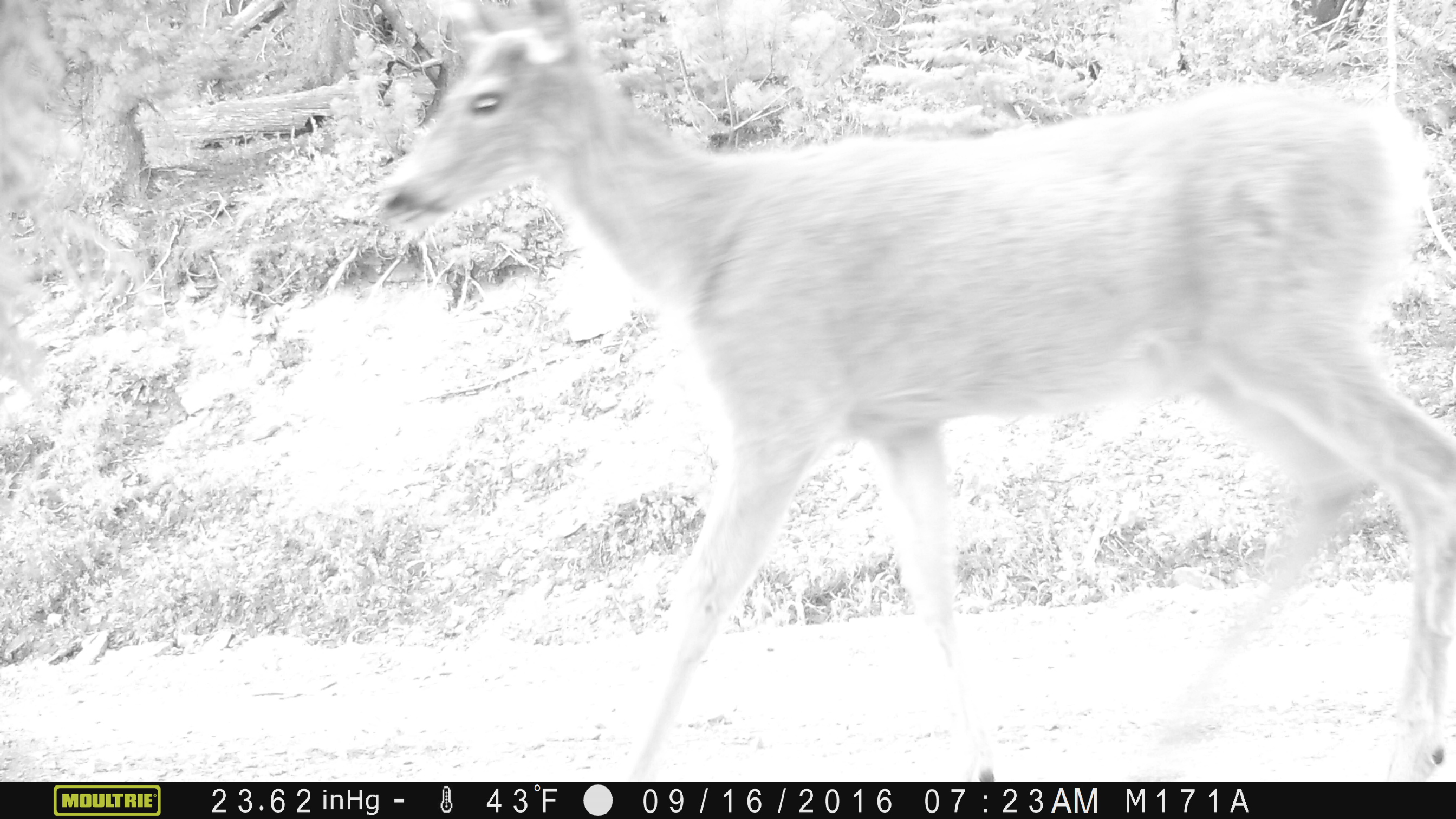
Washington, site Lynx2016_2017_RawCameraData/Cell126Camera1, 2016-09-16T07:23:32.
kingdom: Animalia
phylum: Chordata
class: Mammalia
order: Artiodactyla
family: Cervidae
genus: Odocoileus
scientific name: Odocoileus hemionus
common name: mule deer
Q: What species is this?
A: Odocoileus hemionus (mule deer).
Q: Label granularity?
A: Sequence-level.